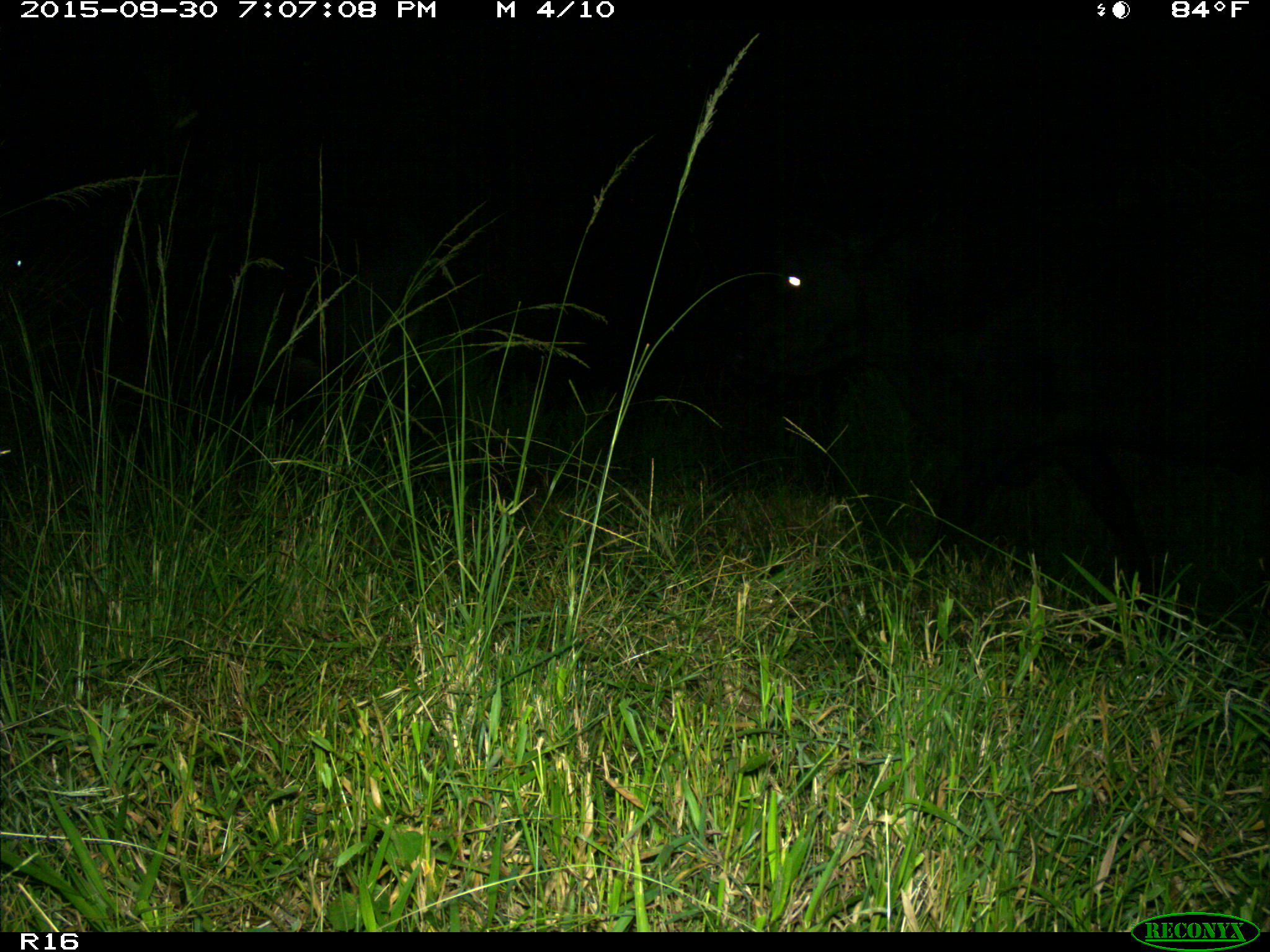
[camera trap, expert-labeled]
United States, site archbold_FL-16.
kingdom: Animalia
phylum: Chordata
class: Mammalia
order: Artiodactyla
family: Bovidae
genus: Bos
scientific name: Bos taurus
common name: domestic cow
Bos taurus (domestic cow).